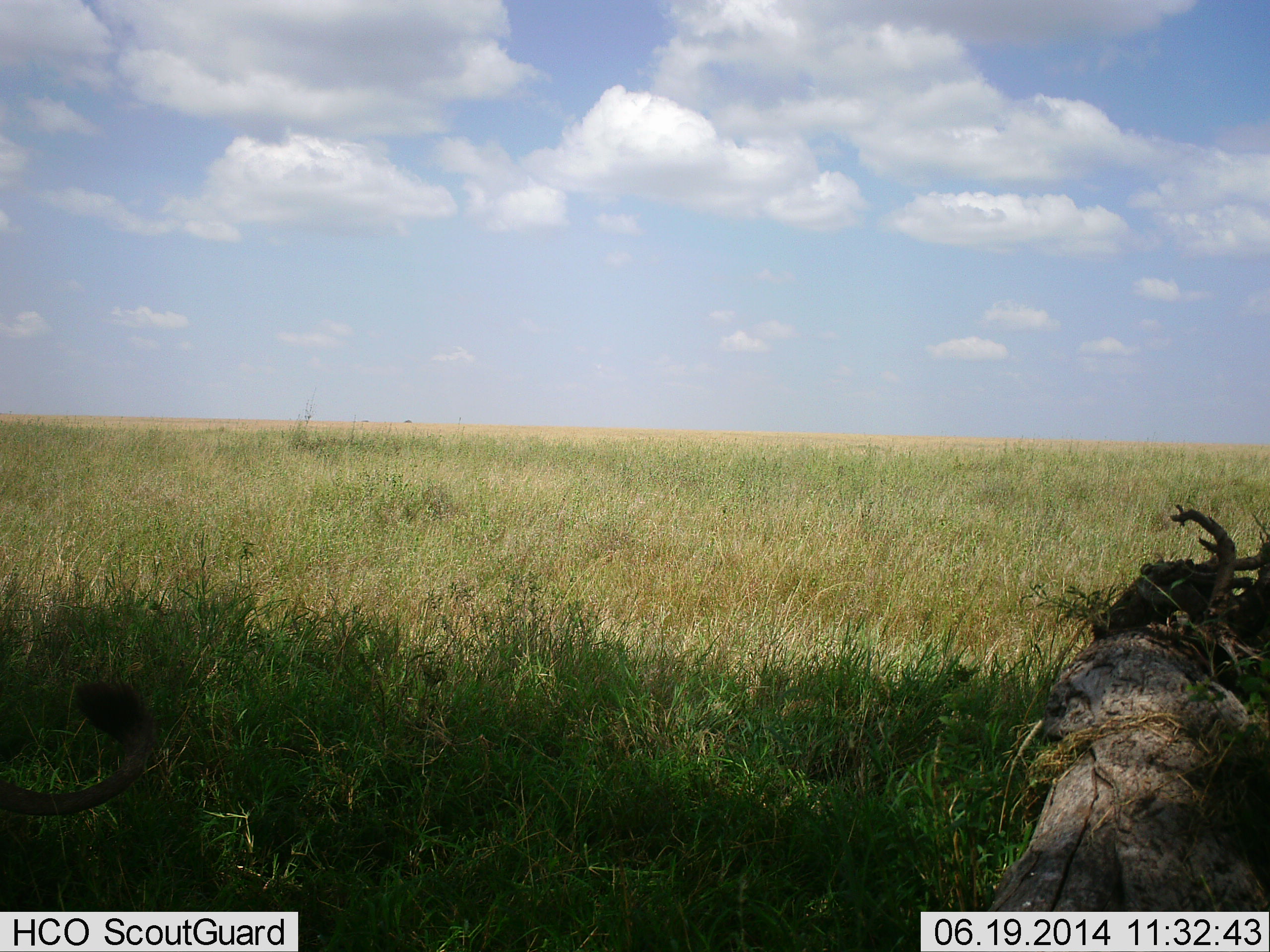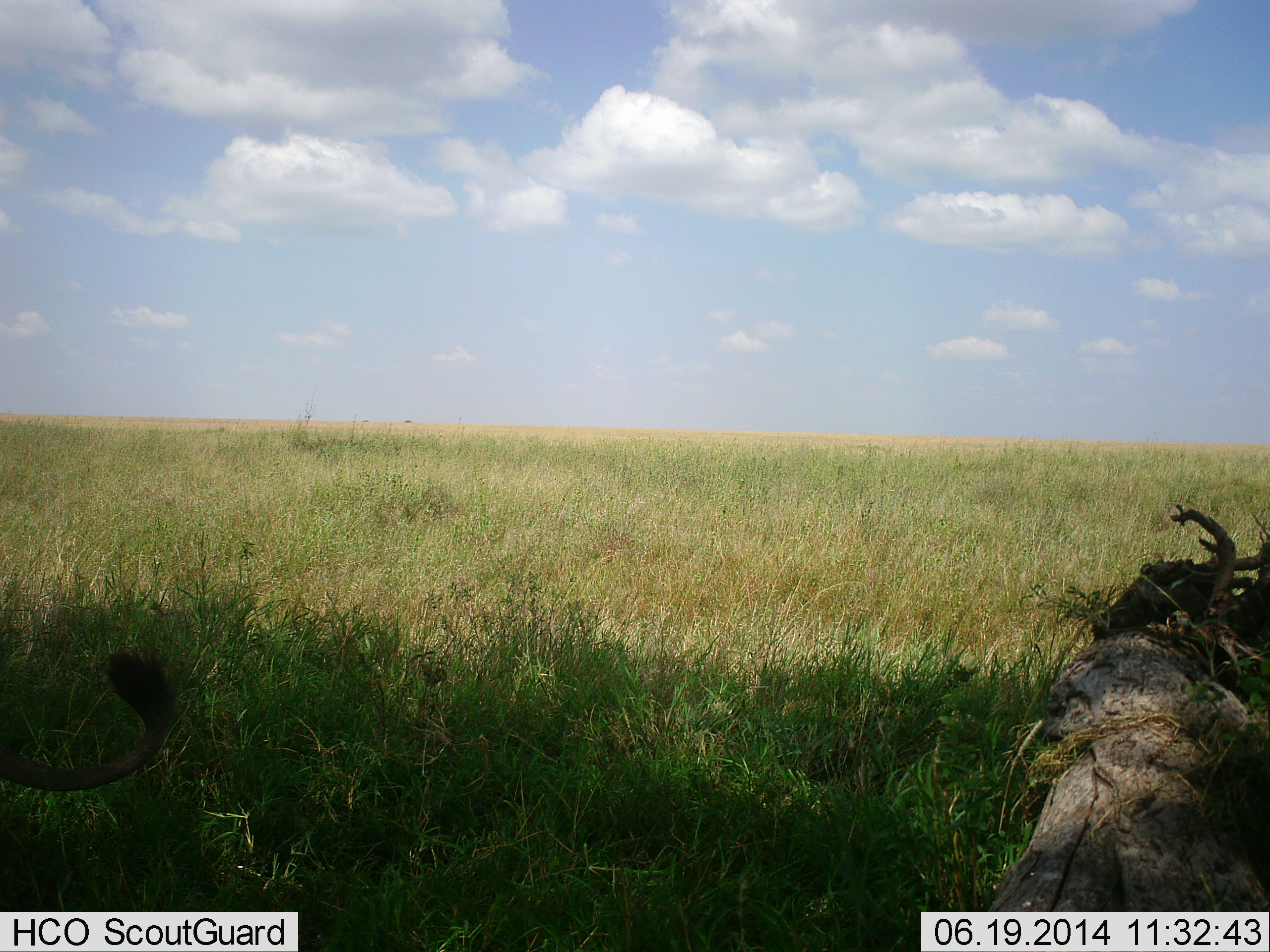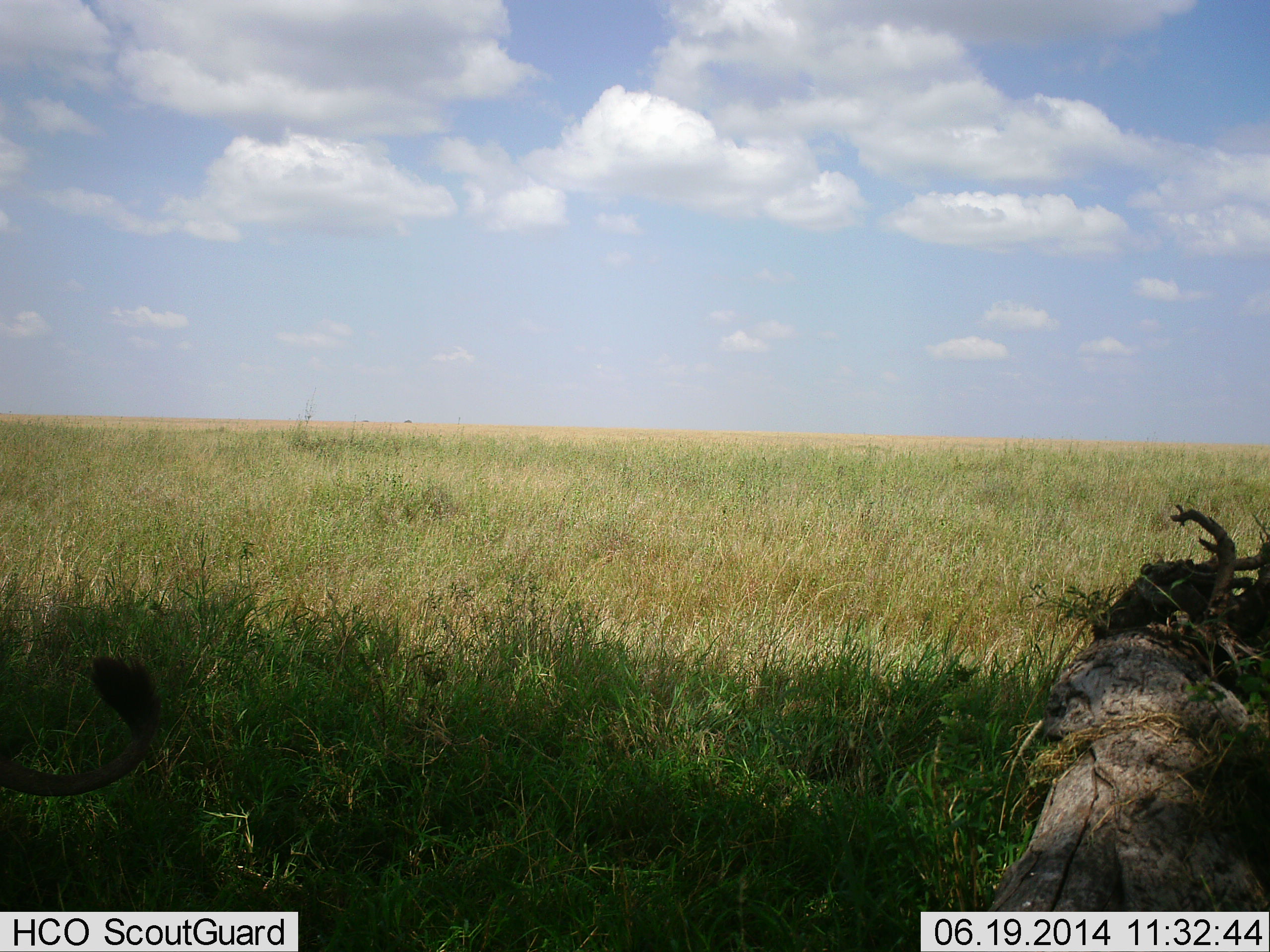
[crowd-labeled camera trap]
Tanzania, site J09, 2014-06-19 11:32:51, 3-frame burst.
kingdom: Animalia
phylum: Chordata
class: Mammalia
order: Carnivora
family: Felidae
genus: Panthera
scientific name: Panthera leo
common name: lion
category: lionfemale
Lionfemale (lion) (Panthera leo), count 1. Behavior (volunteer vote fractions): standing 50%, resting 20%, moving 30%, interacting 0%. Young present (vote fraction): 0%. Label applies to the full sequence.